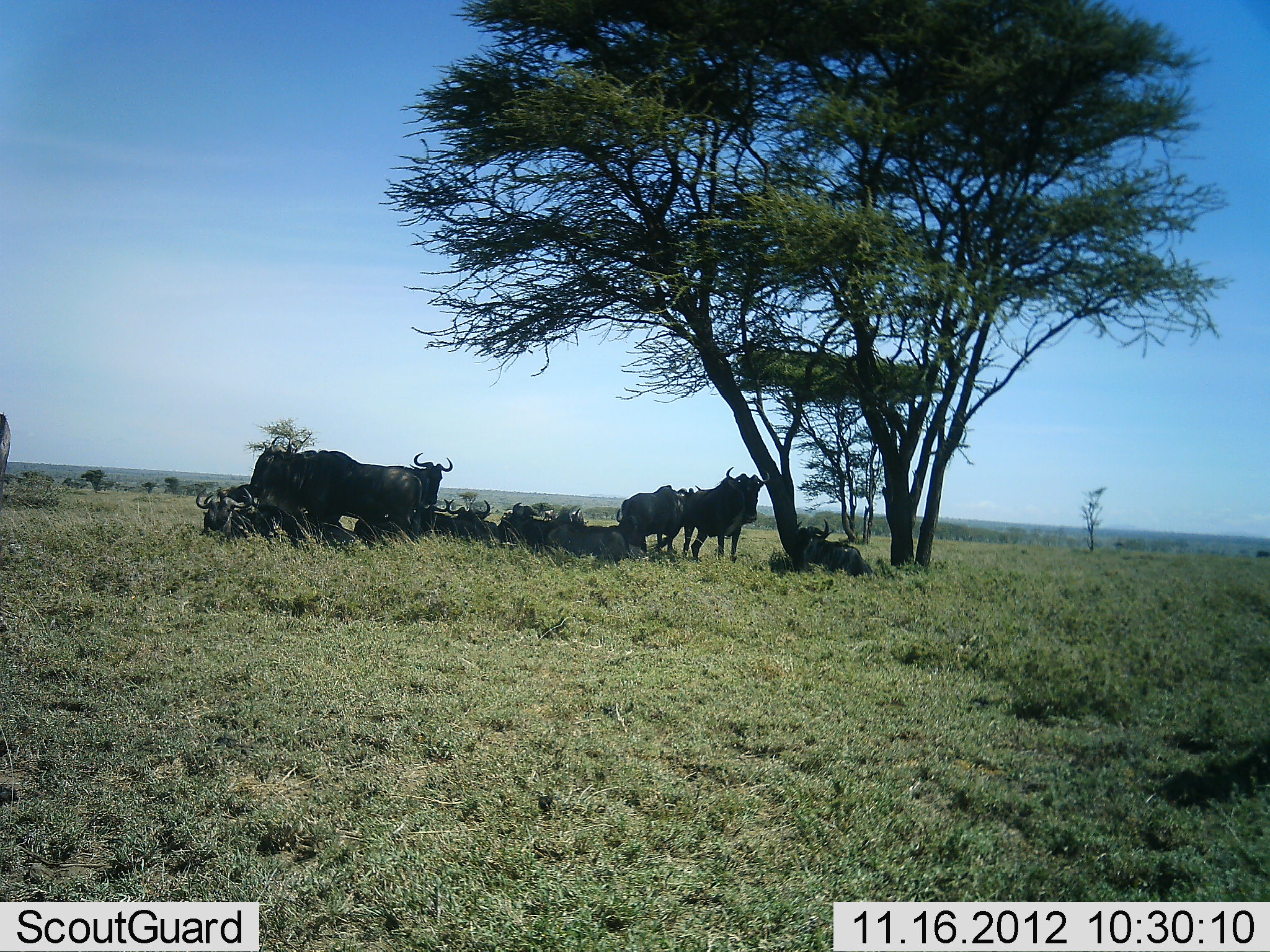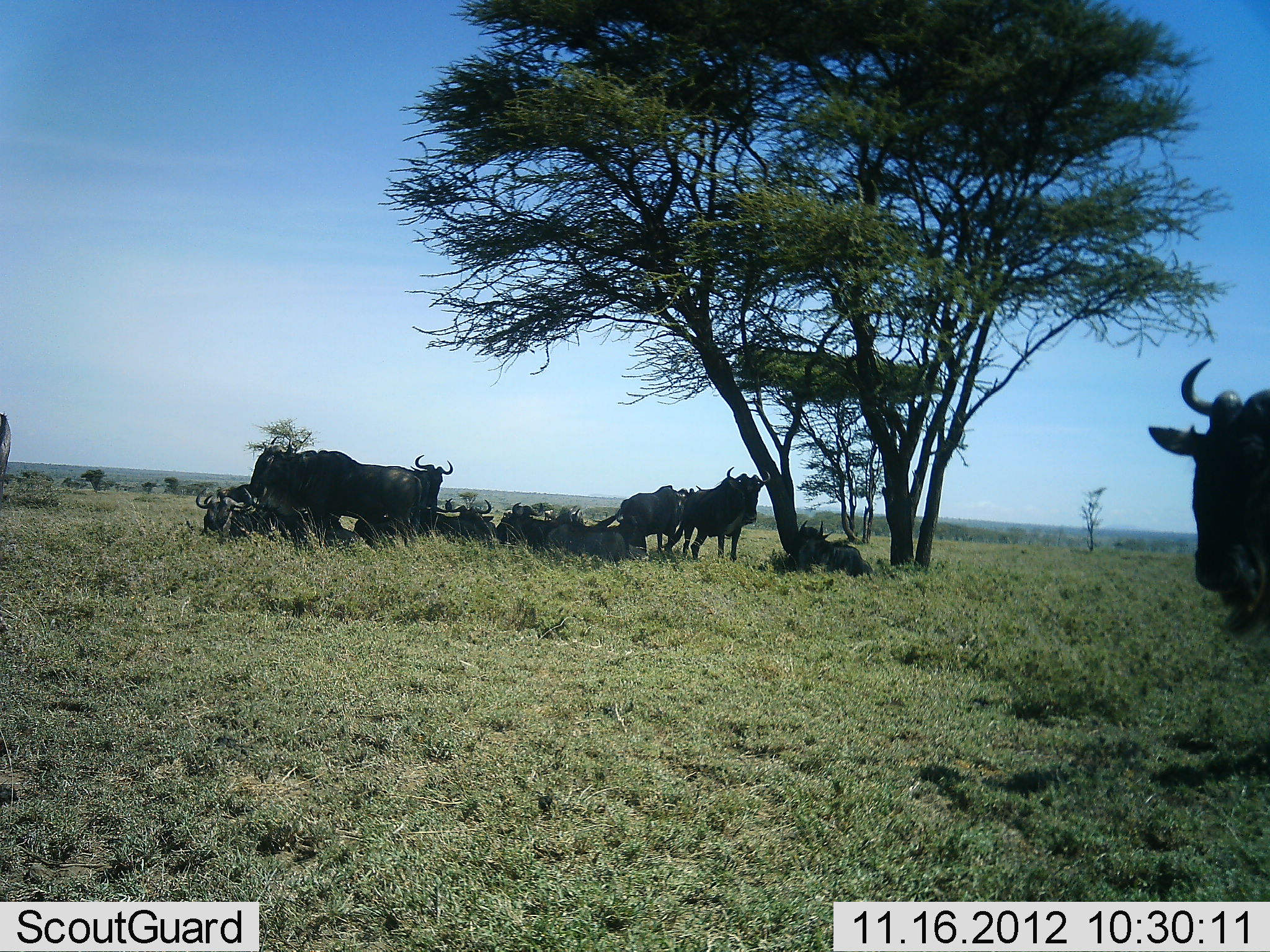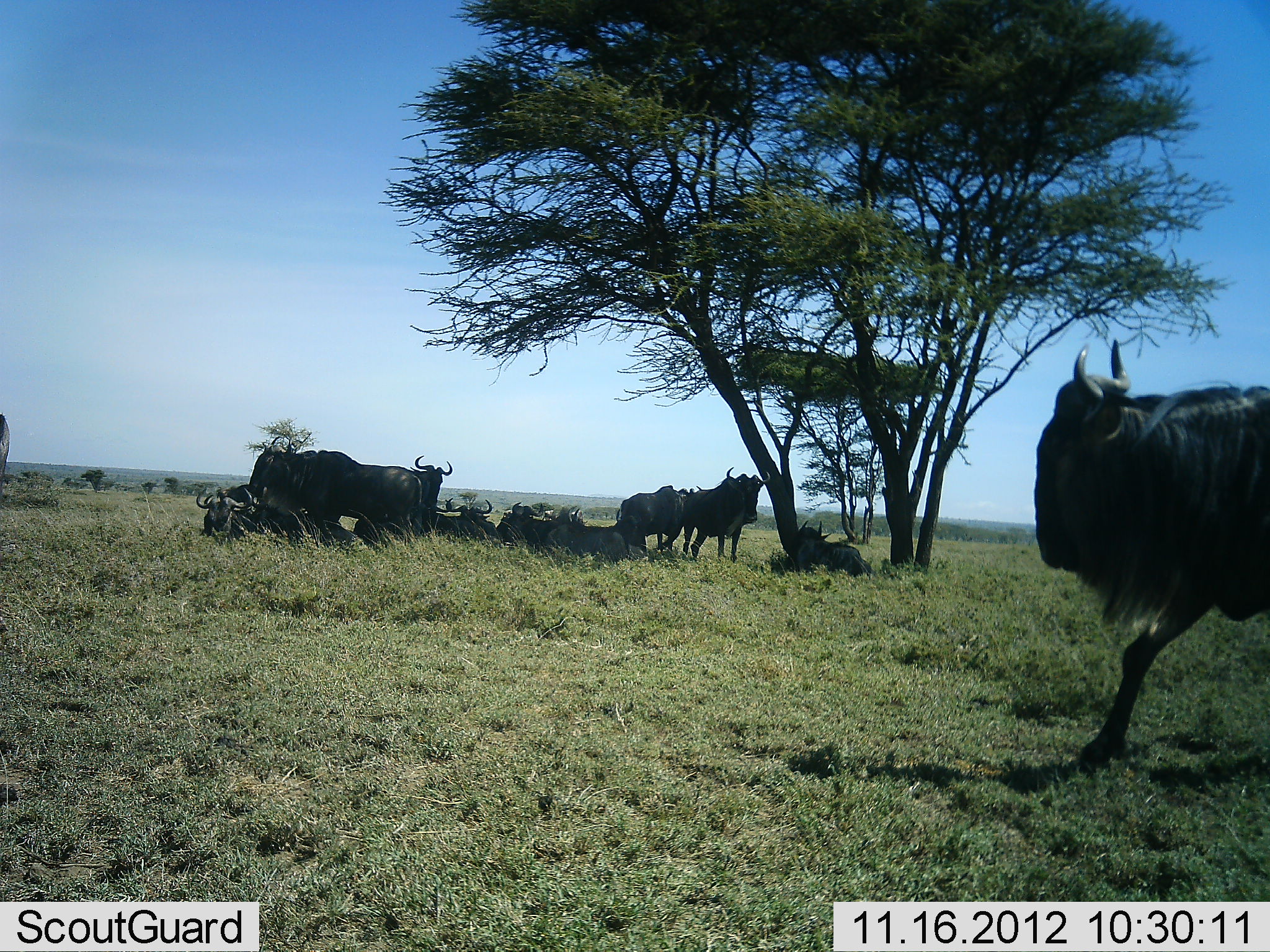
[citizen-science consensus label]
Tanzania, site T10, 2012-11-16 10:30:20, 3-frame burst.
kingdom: Animalia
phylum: Chordata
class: Mammalia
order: Artiodactyla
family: Bovidae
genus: Connochaetes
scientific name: Connochaetes taurinus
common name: blue wildebeest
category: wildebeest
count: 11-50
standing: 70%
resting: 100%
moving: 70%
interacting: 0%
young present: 0%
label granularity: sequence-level